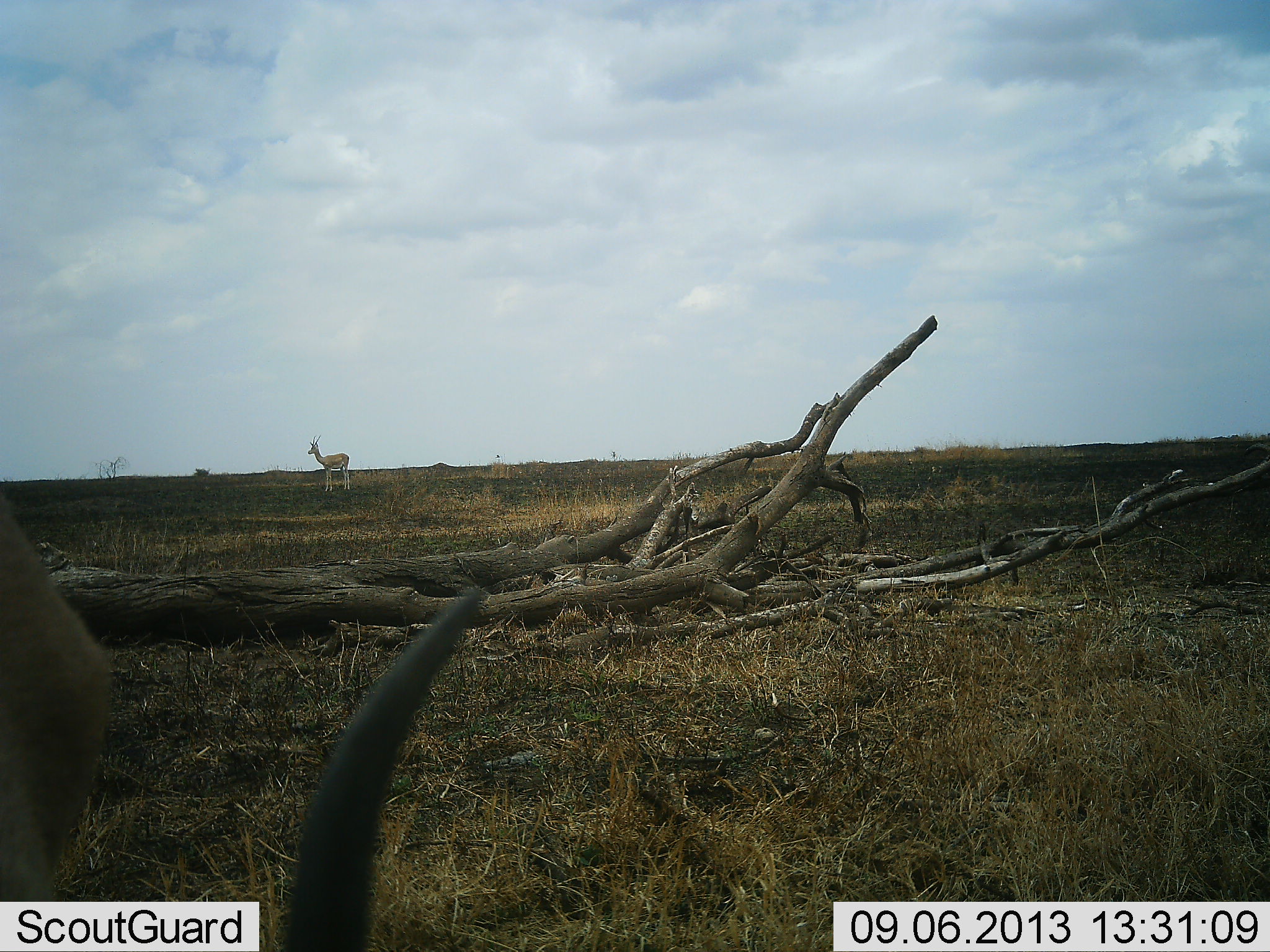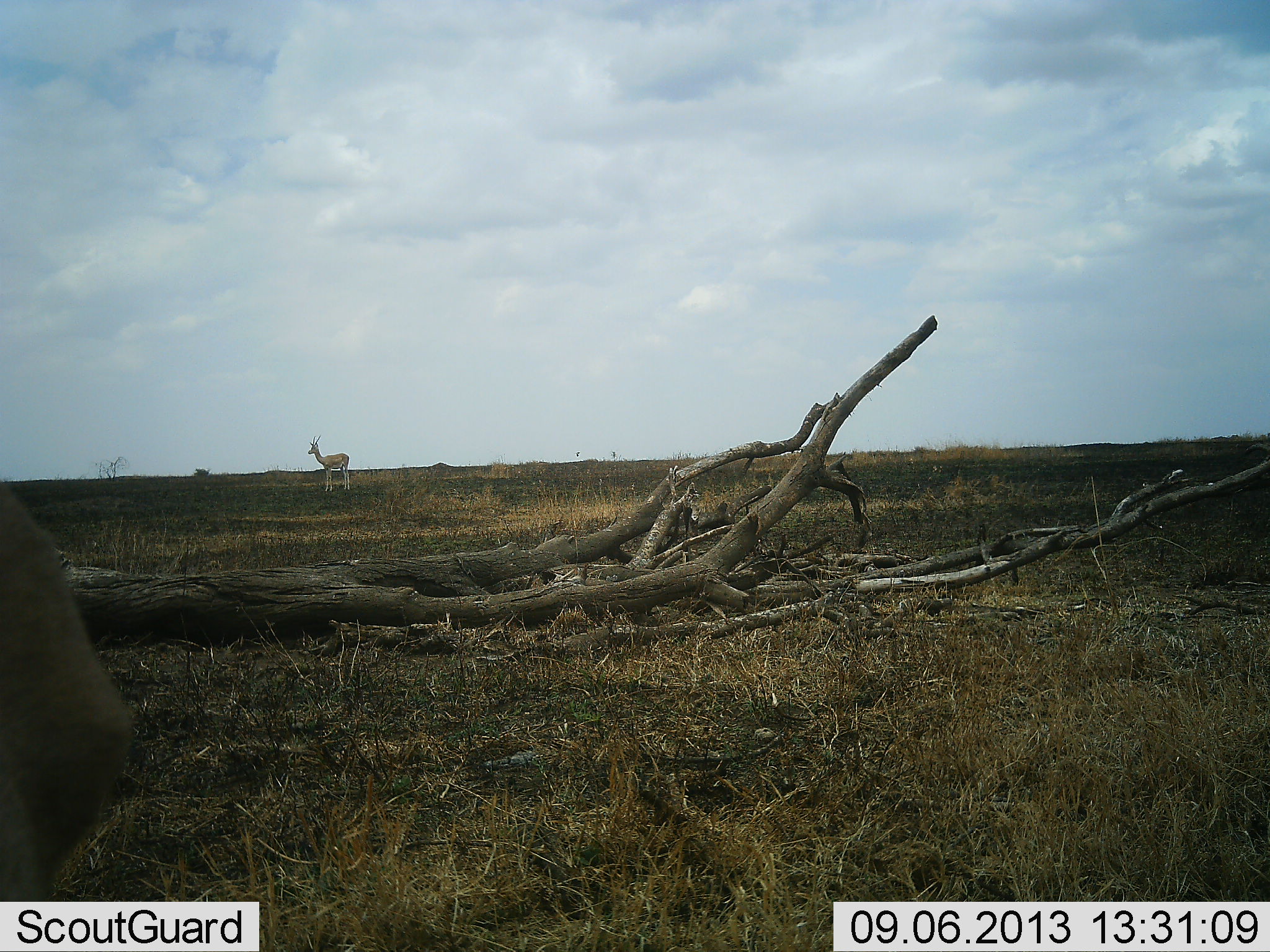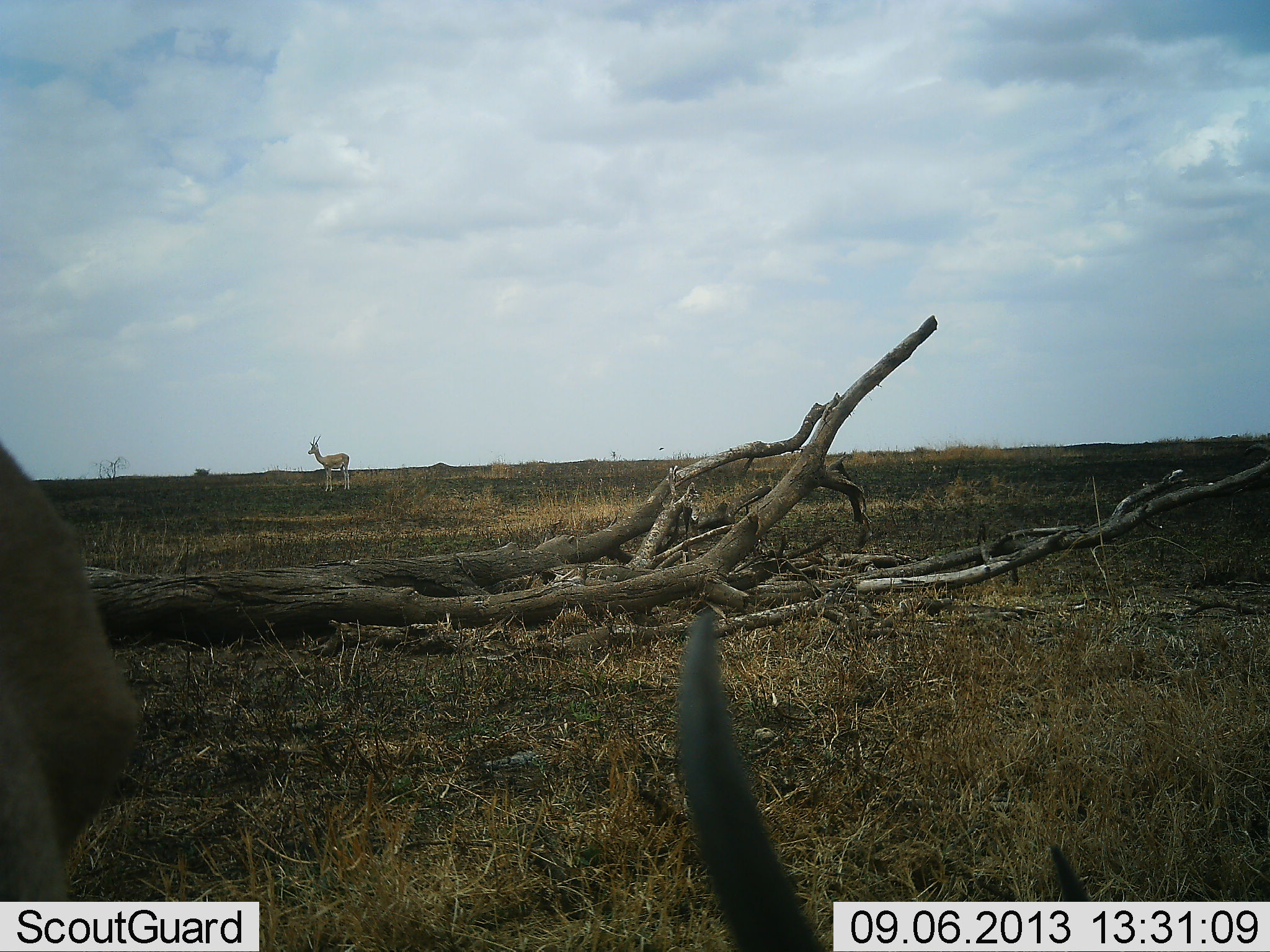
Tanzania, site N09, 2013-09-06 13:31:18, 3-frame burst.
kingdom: Animalia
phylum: Chordata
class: Mammalia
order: Artiodactyla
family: Bovidae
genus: Nanger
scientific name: Nanger granti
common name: grant's gazelle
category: gazellegrants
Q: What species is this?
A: Gazellegrants (grant's gazelle) (Nanger granti).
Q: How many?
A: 2.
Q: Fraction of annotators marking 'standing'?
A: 91%.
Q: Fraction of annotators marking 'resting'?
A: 0%.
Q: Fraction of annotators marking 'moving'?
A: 14%.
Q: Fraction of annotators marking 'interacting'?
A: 0%.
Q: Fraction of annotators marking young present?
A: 0%.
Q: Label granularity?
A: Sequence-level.